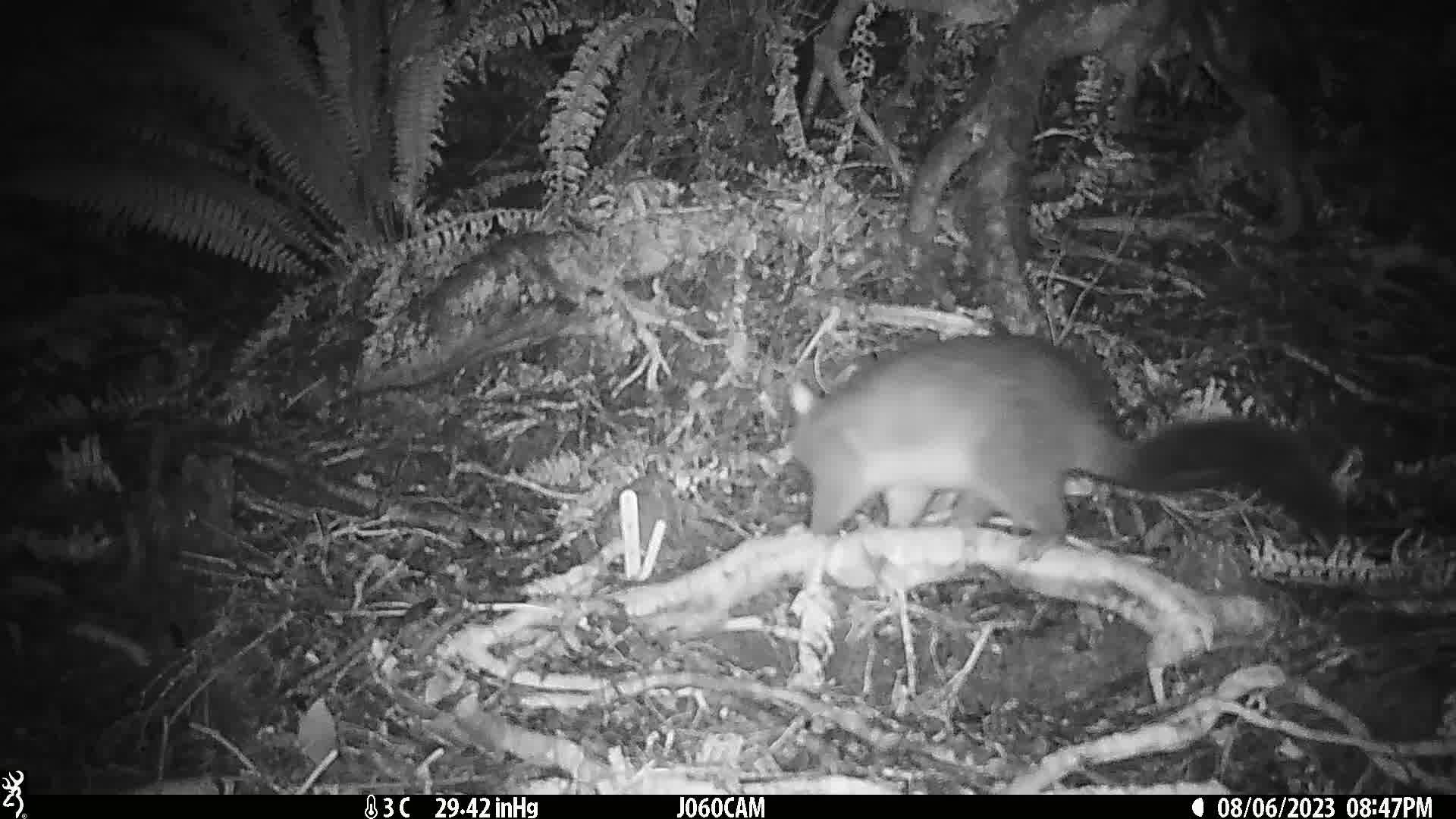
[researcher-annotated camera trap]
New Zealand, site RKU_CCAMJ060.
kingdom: Animalia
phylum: Chordata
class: Mammalia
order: Diprotodontia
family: Phalangeridae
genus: Trichosurus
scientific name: Trichosurus vulpecula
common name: common brushtail possum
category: possum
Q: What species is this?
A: Possum (common brushtail possum) (Trichosurus vulpecula).